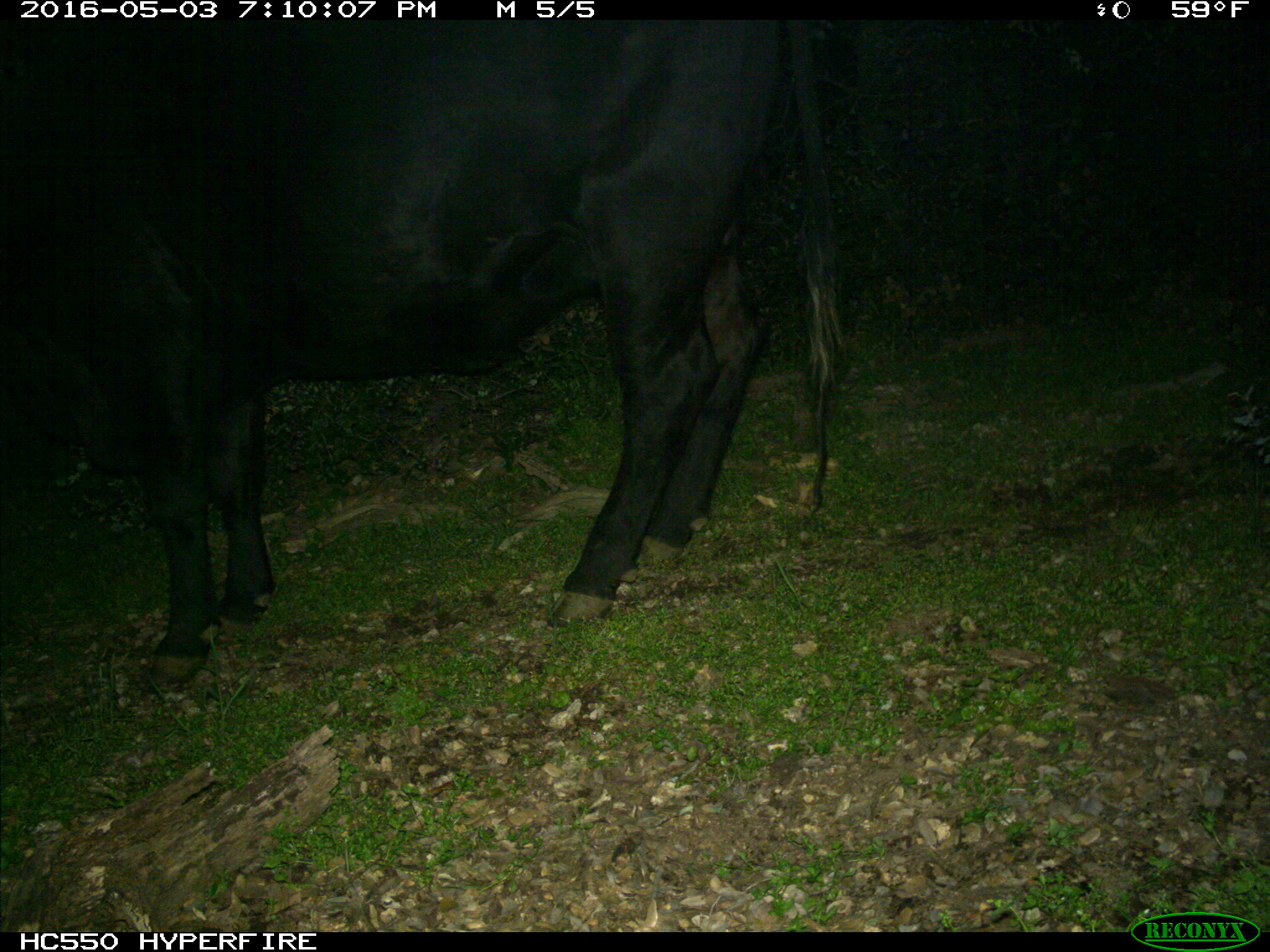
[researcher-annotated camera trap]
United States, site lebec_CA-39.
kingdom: Animalia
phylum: Chordata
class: Mammalia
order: Artiodactyla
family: Bovidae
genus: Bos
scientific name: Bos taurus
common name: domestic cow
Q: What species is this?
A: Bos taurus (domestic cow).